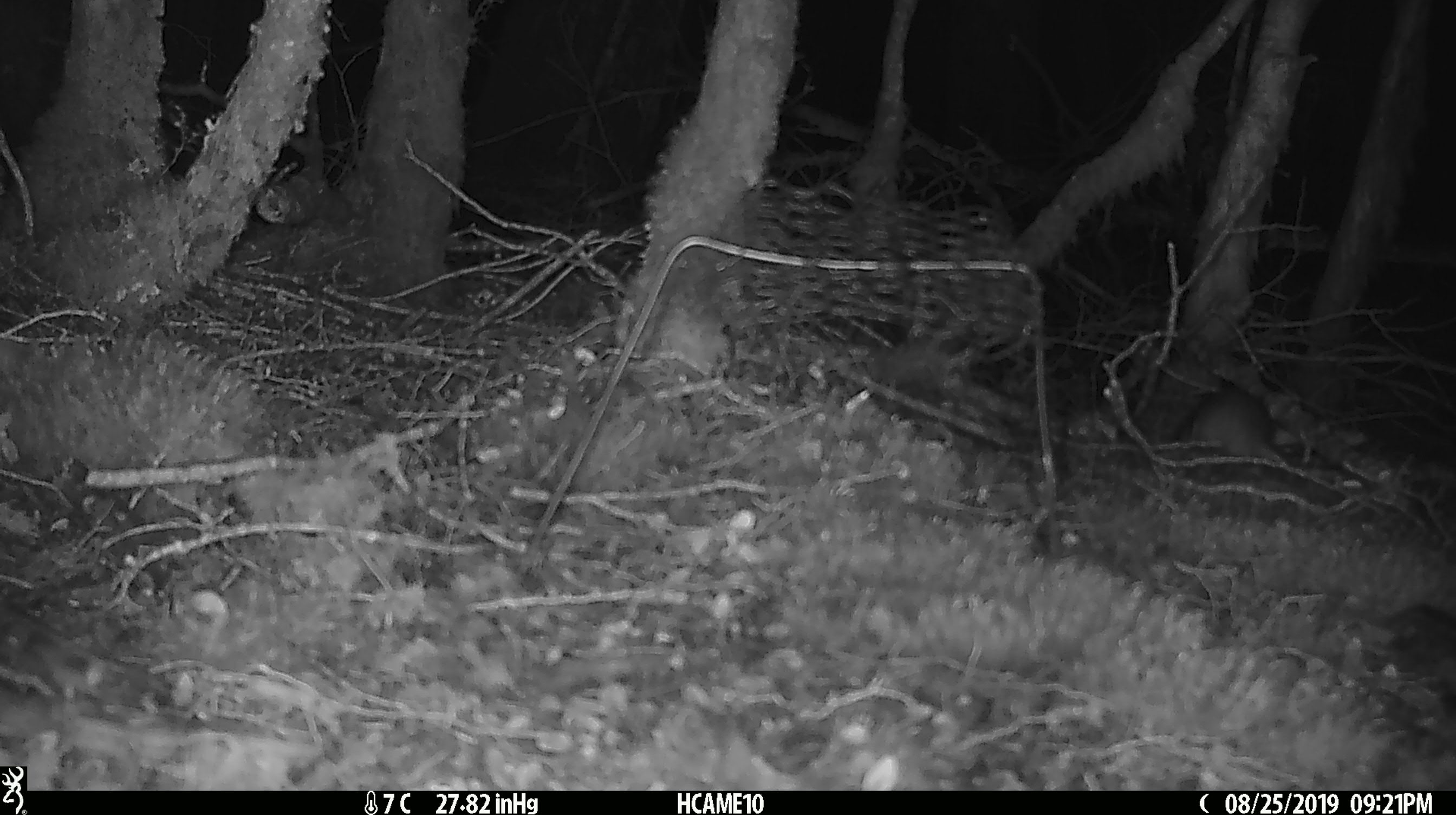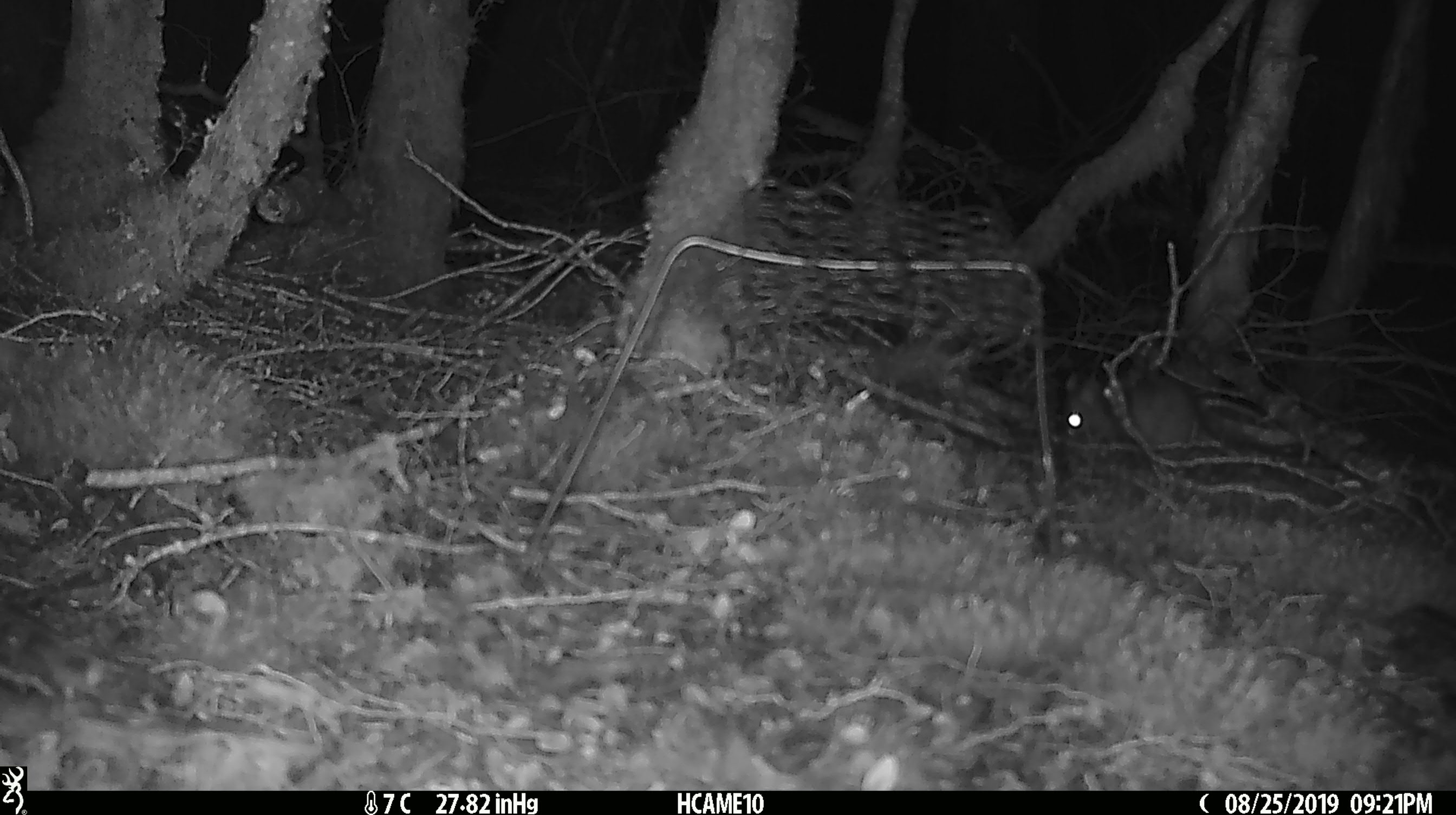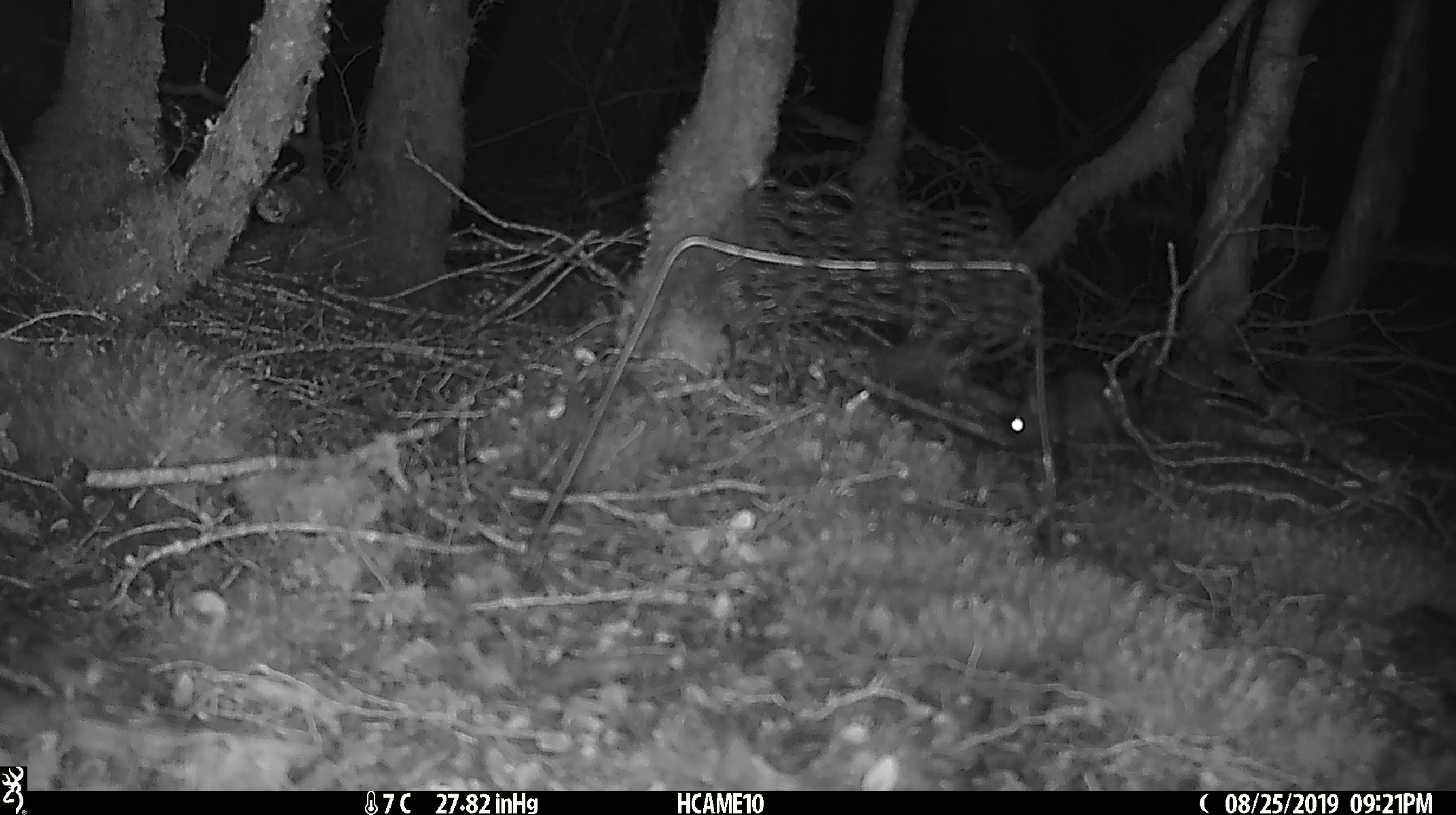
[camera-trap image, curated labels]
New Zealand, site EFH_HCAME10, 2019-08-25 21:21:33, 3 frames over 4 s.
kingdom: Animalia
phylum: Chordata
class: Mammalia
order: Rodentia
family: Muridae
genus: Rattus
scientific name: Rattus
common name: rat